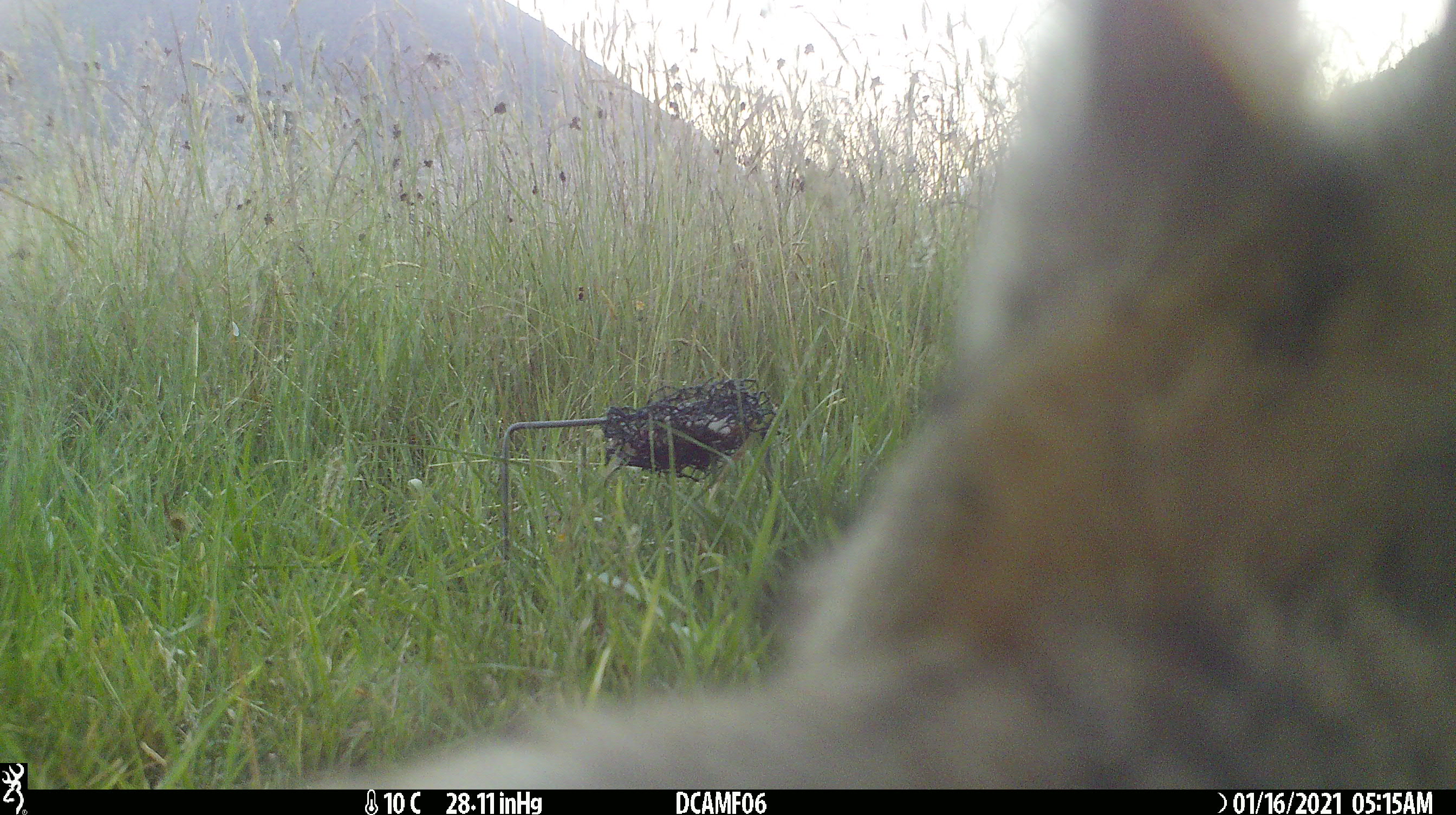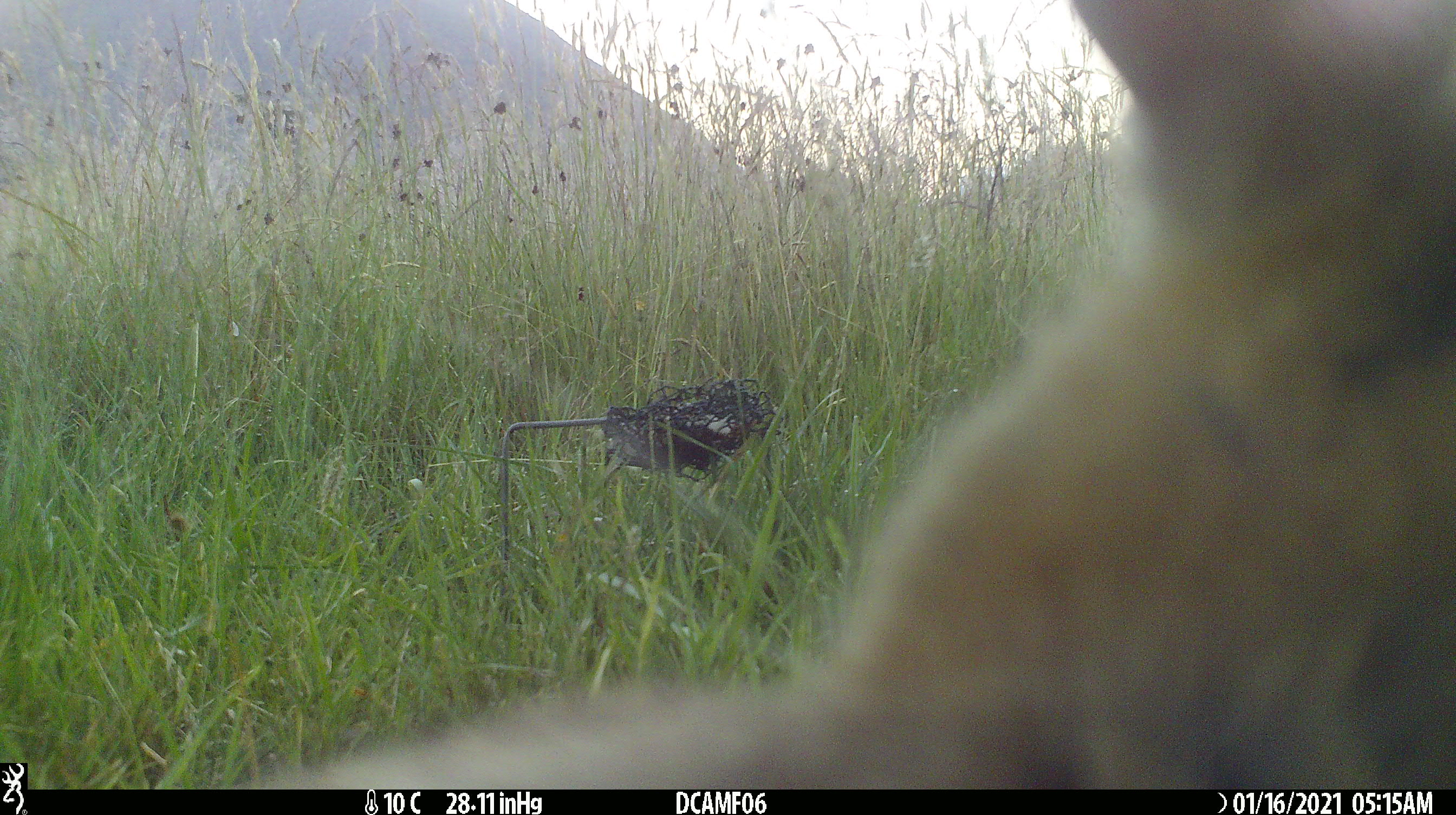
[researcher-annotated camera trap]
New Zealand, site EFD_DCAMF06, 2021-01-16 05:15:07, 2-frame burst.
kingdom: Animalia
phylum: Chordata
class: Mammalia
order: Lagomorpha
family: Leporidae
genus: Oryctolagus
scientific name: Oryctolagus cuniculus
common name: european rabbit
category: rabbit